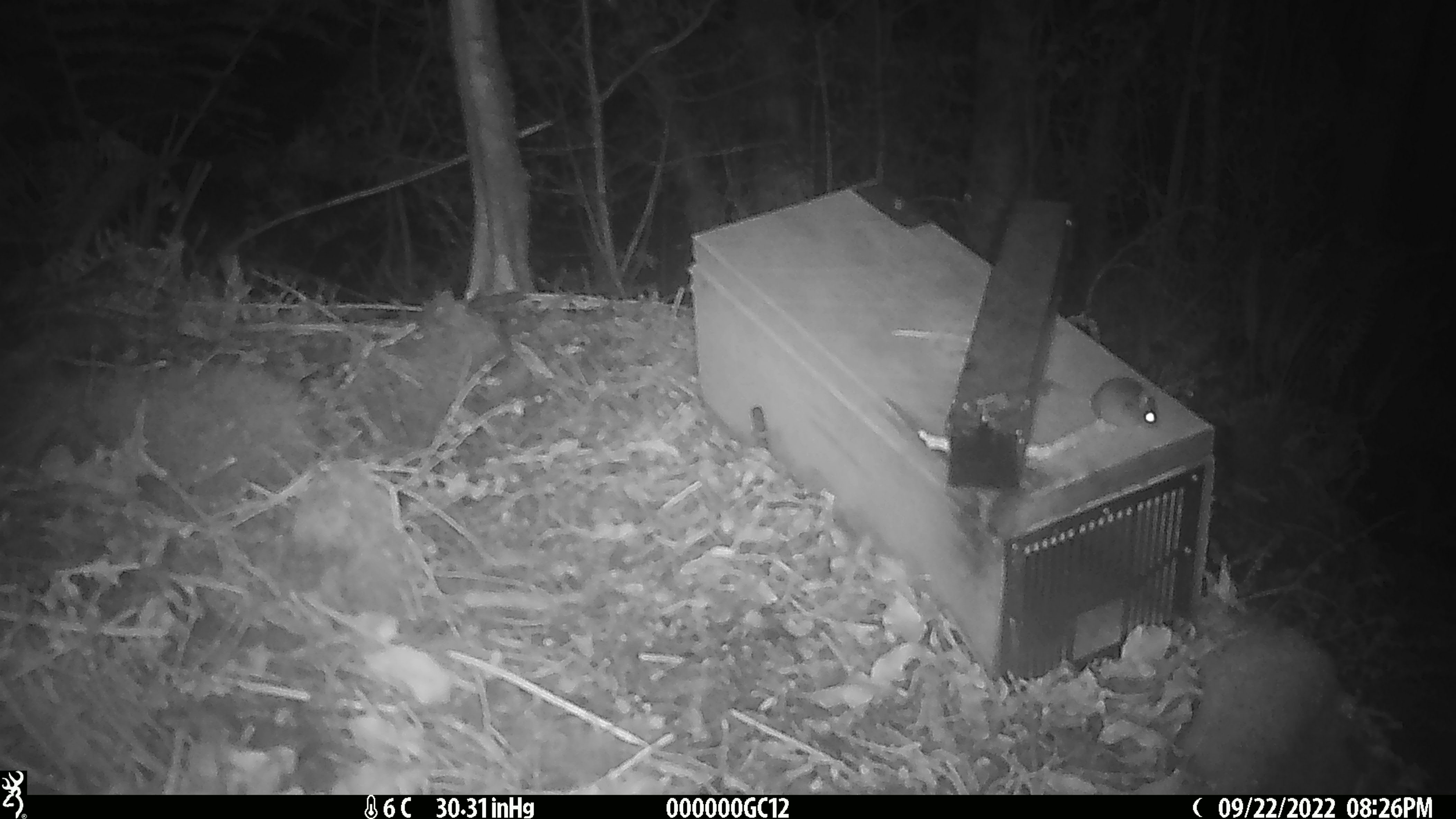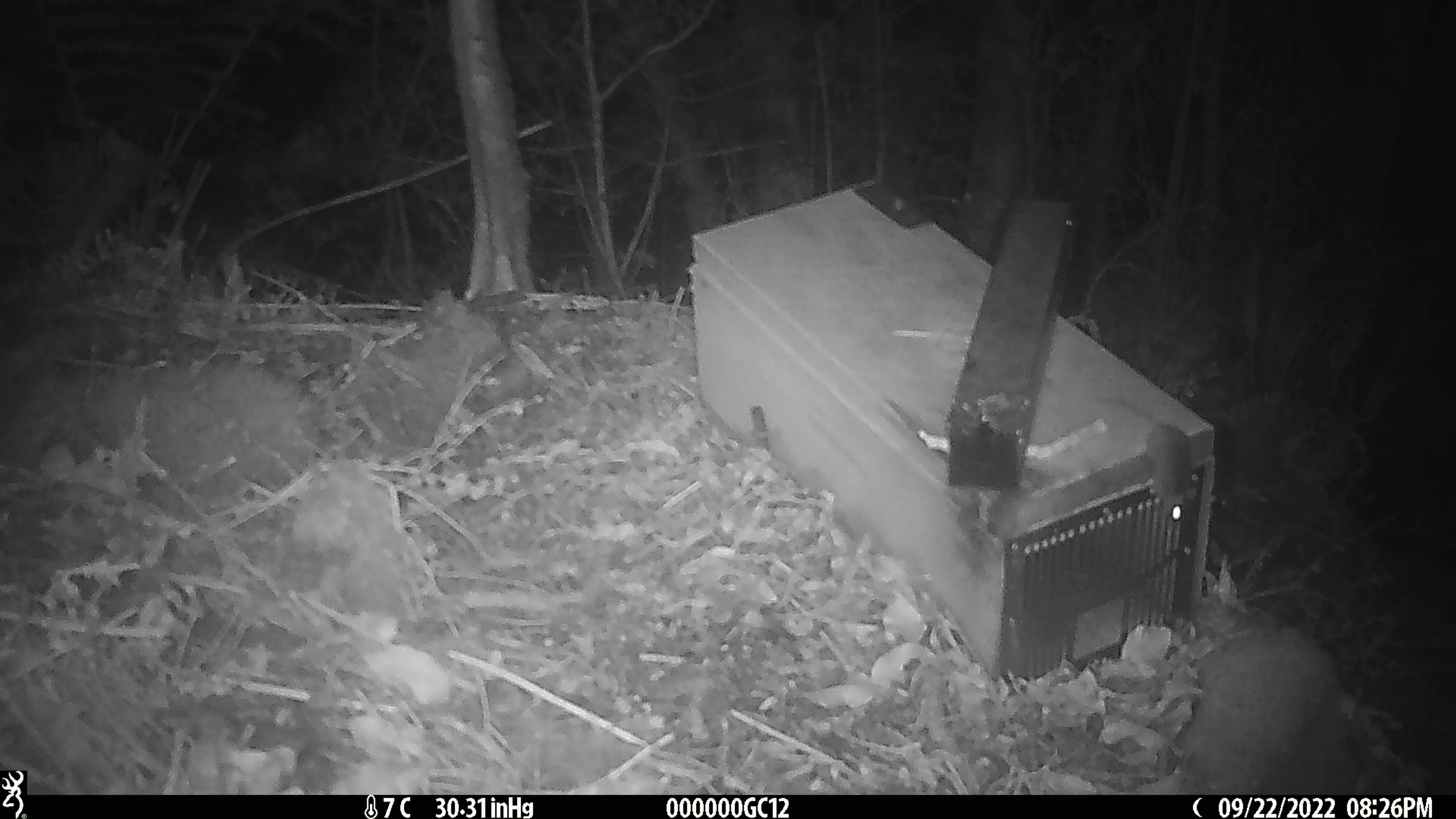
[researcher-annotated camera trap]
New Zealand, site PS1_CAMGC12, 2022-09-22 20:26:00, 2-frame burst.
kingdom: Animalia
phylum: Chordata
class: Mammalia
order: Rodentia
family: Muridae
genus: Mus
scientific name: Mus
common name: mouse